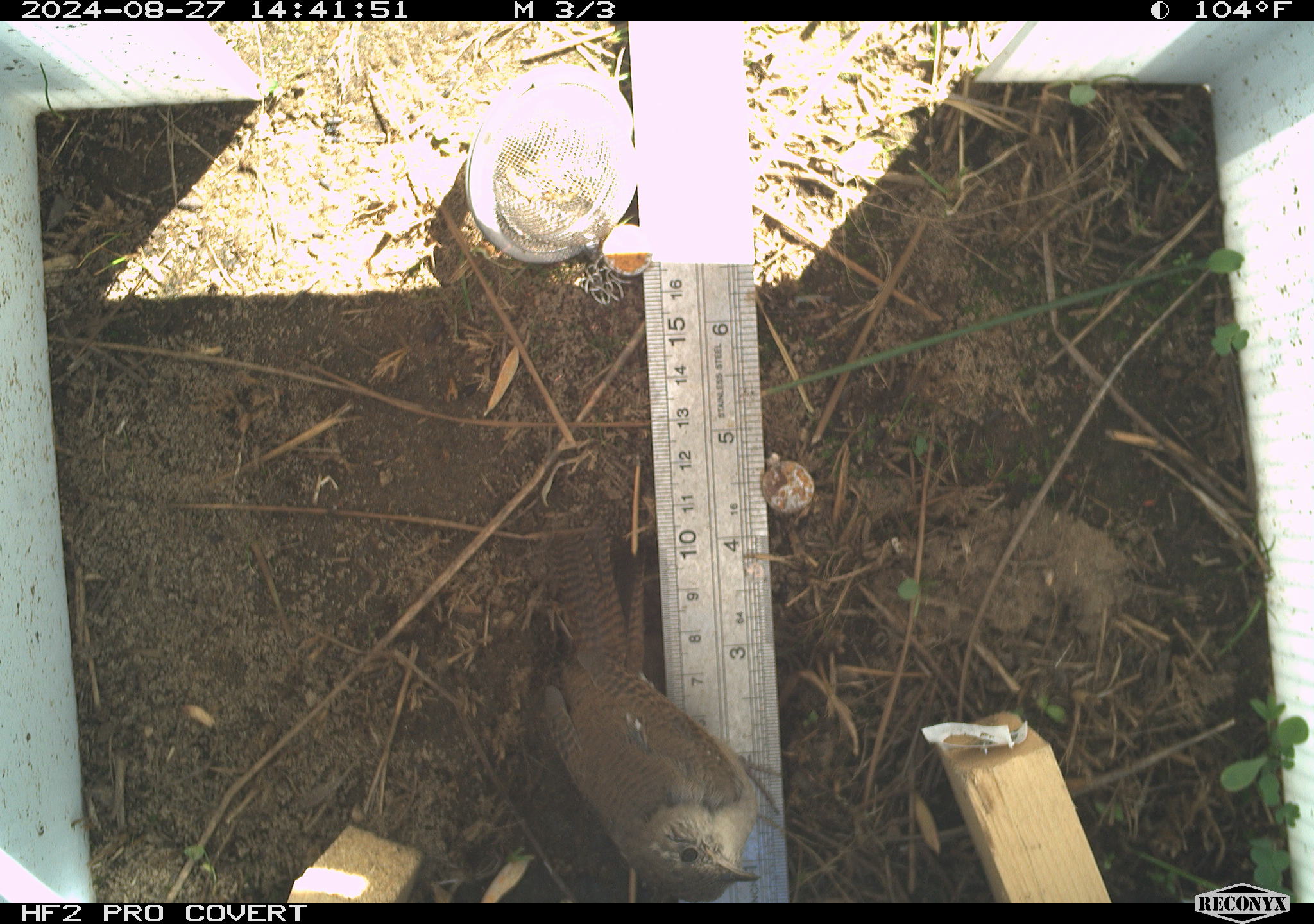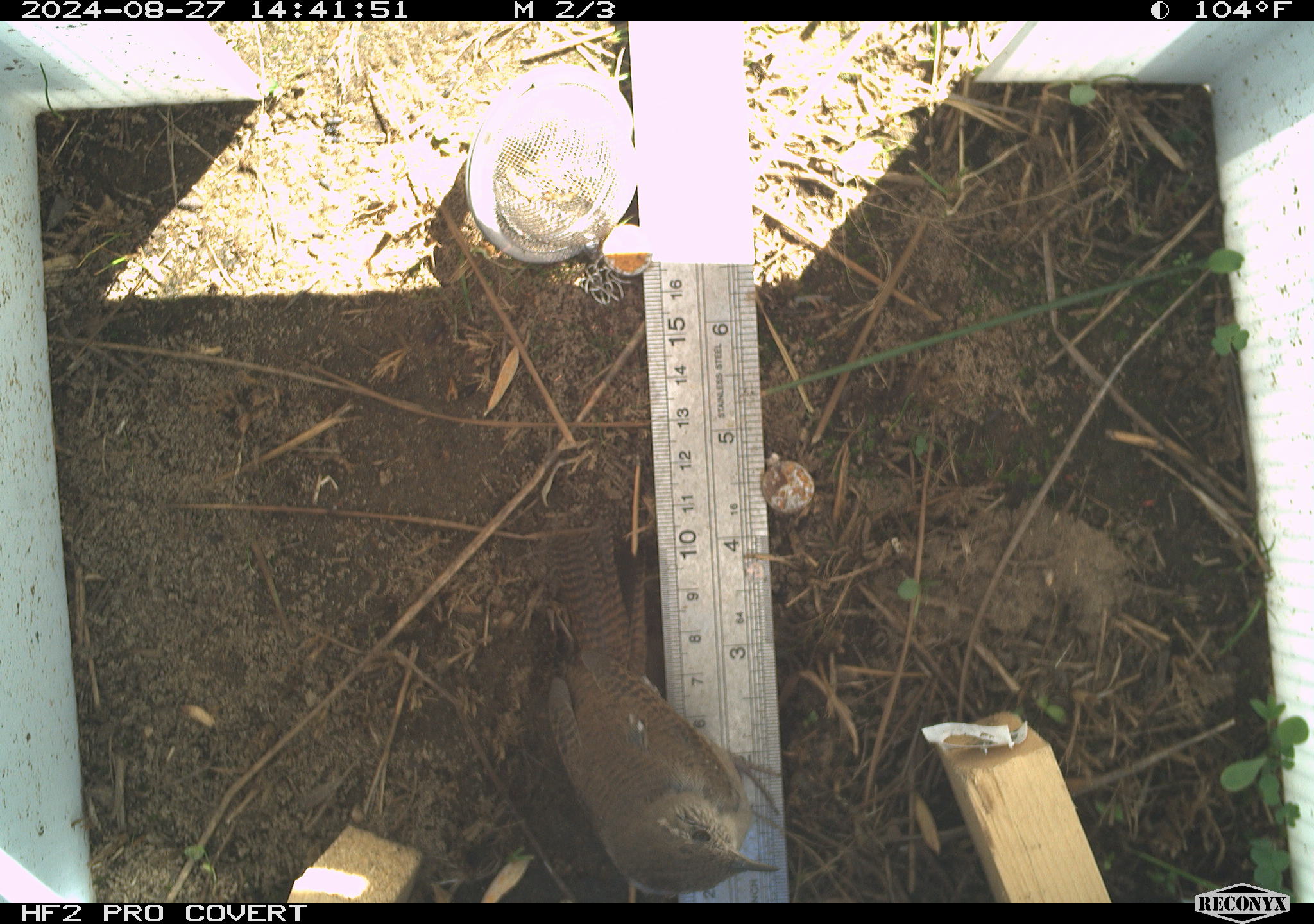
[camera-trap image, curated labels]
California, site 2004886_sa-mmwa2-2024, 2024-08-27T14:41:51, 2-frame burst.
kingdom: Animalia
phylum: Chordata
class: Aves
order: Passeriformes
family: Troglodytidae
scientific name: Troglodytidae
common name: wren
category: troglodytidae family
Troglodytidae family (wren) (Troglodytidae).